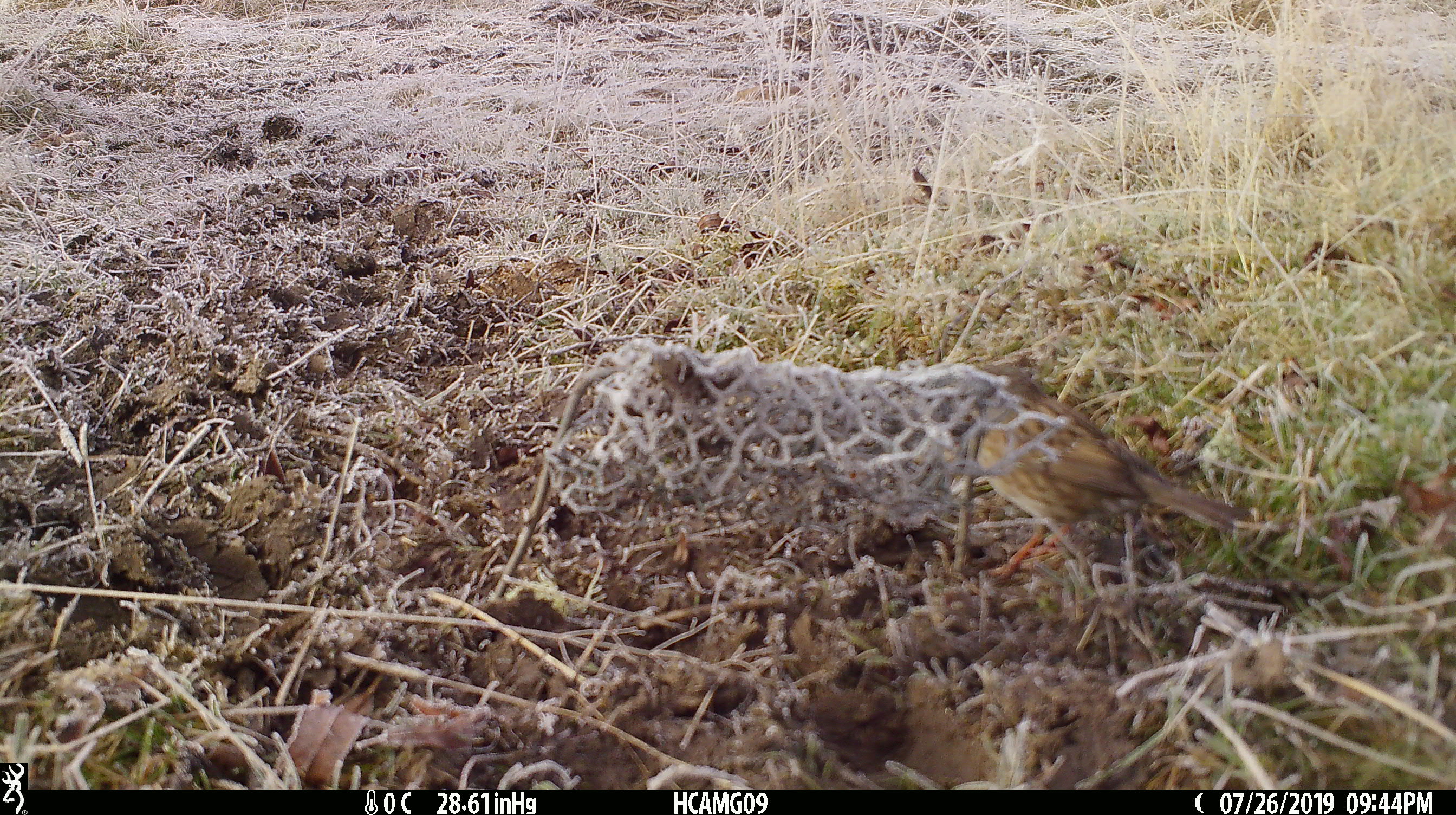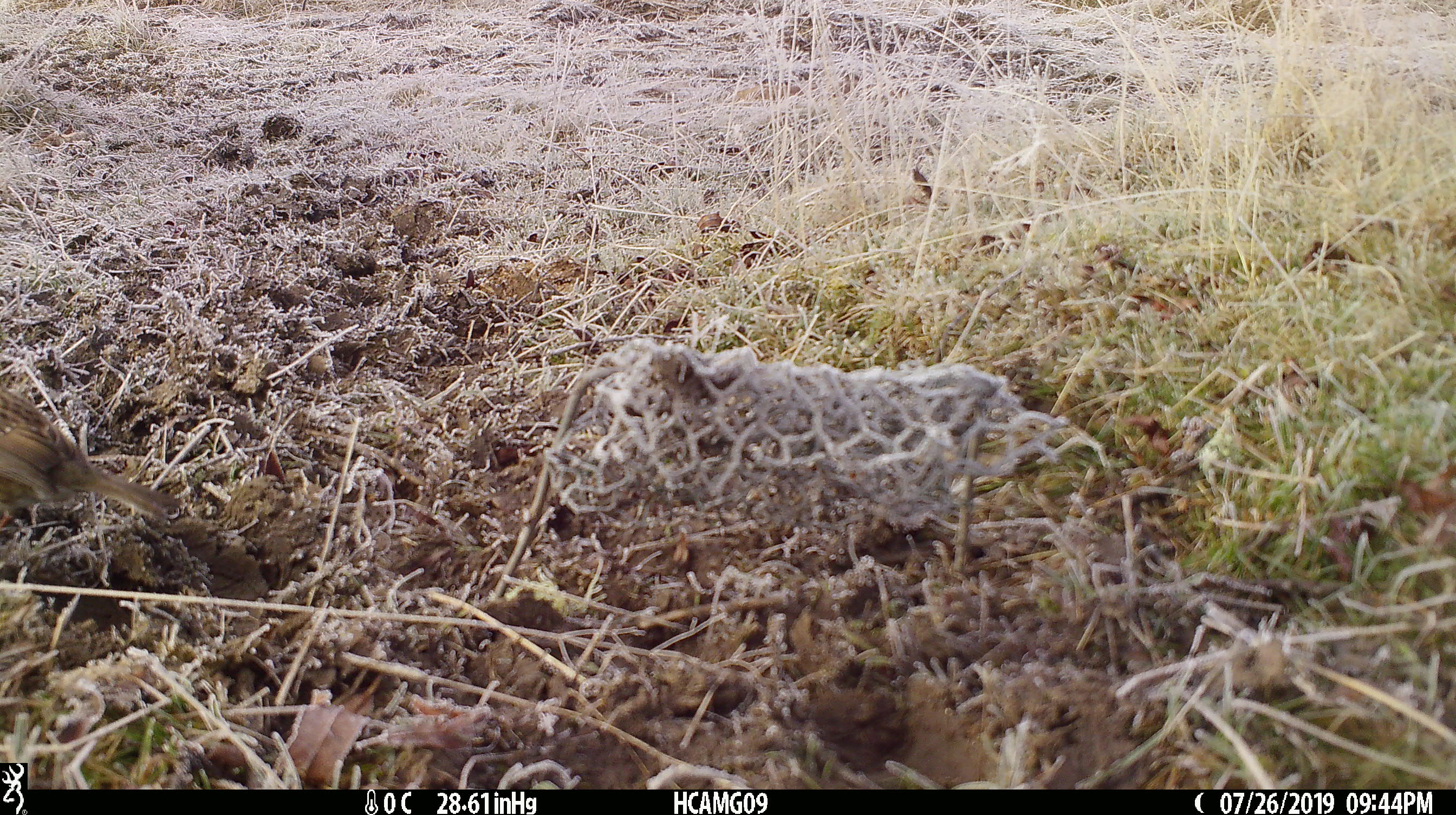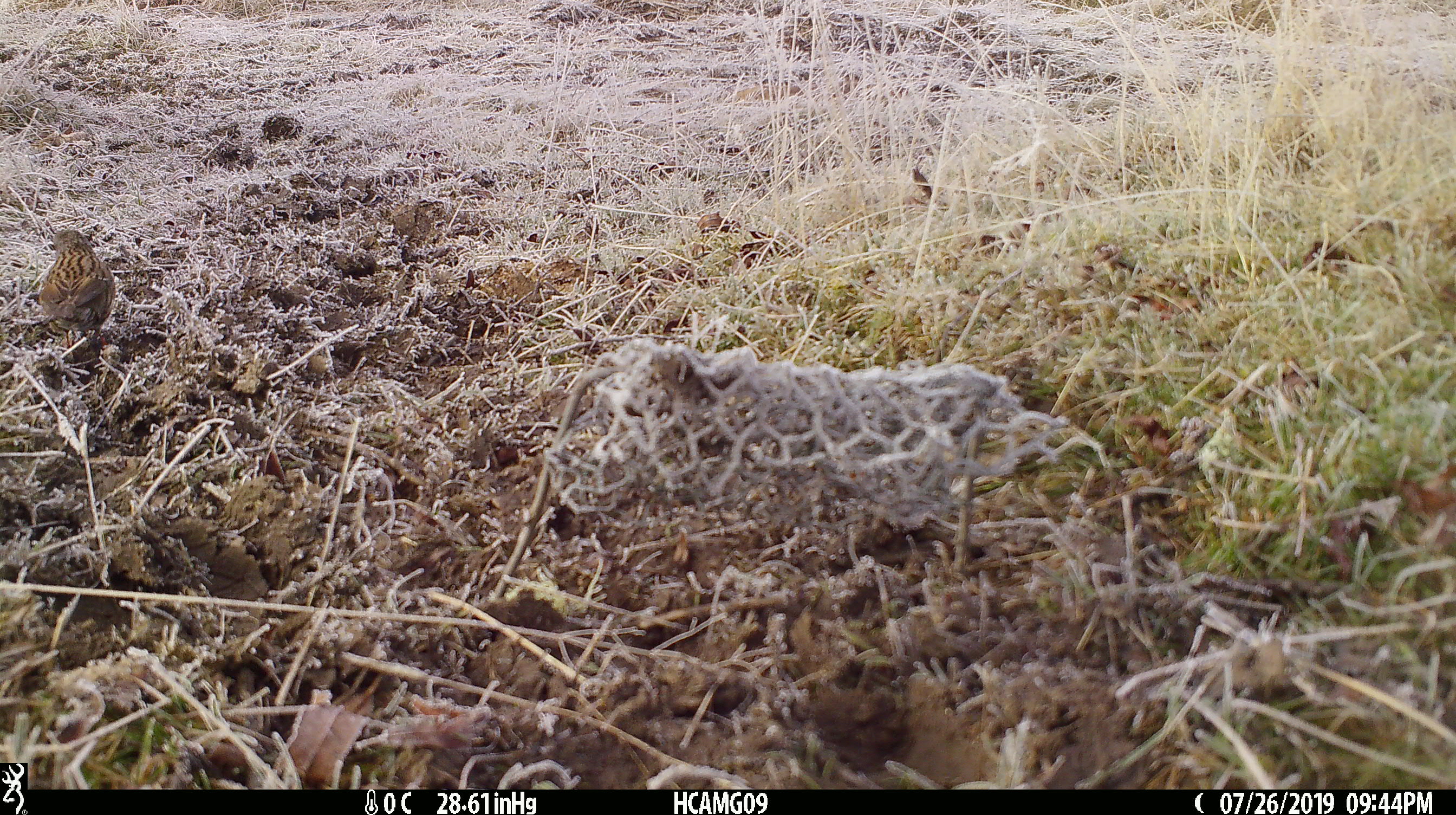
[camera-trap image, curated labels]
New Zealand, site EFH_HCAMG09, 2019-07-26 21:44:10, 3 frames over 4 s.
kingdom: Animalia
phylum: Chordata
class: Aves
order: Passeriformes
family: Prunellidae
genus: Prunella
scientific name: Prunella modularis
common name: dunnock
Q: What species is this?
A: Dunnock (Prunella modularis).